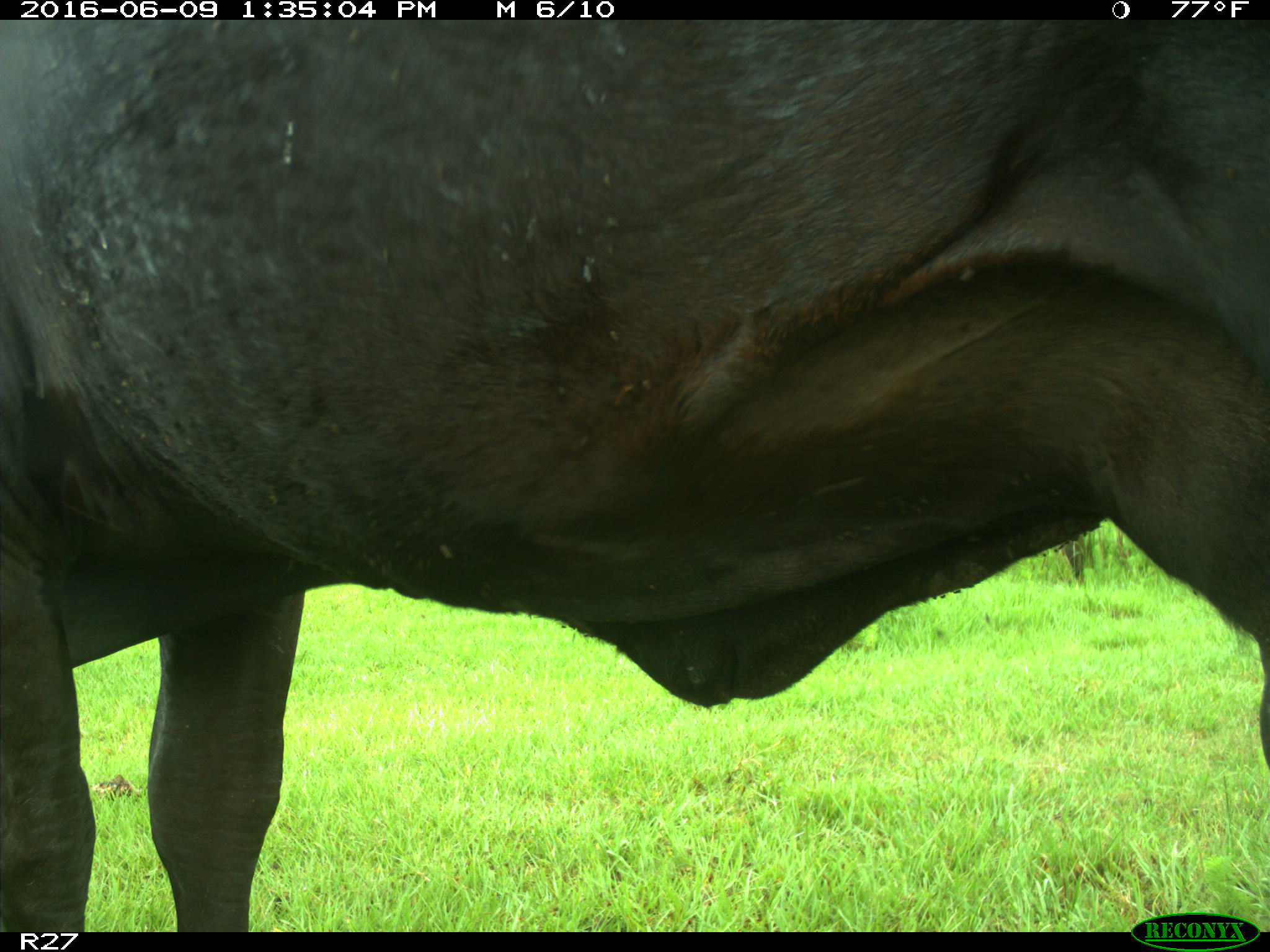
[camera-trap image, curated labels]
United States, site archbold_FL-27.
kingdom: Animalia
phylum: Chordata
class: Mammalia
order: Artiodactyla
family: Bovidae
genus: Bos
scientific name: Bos taurus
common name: domestic cow